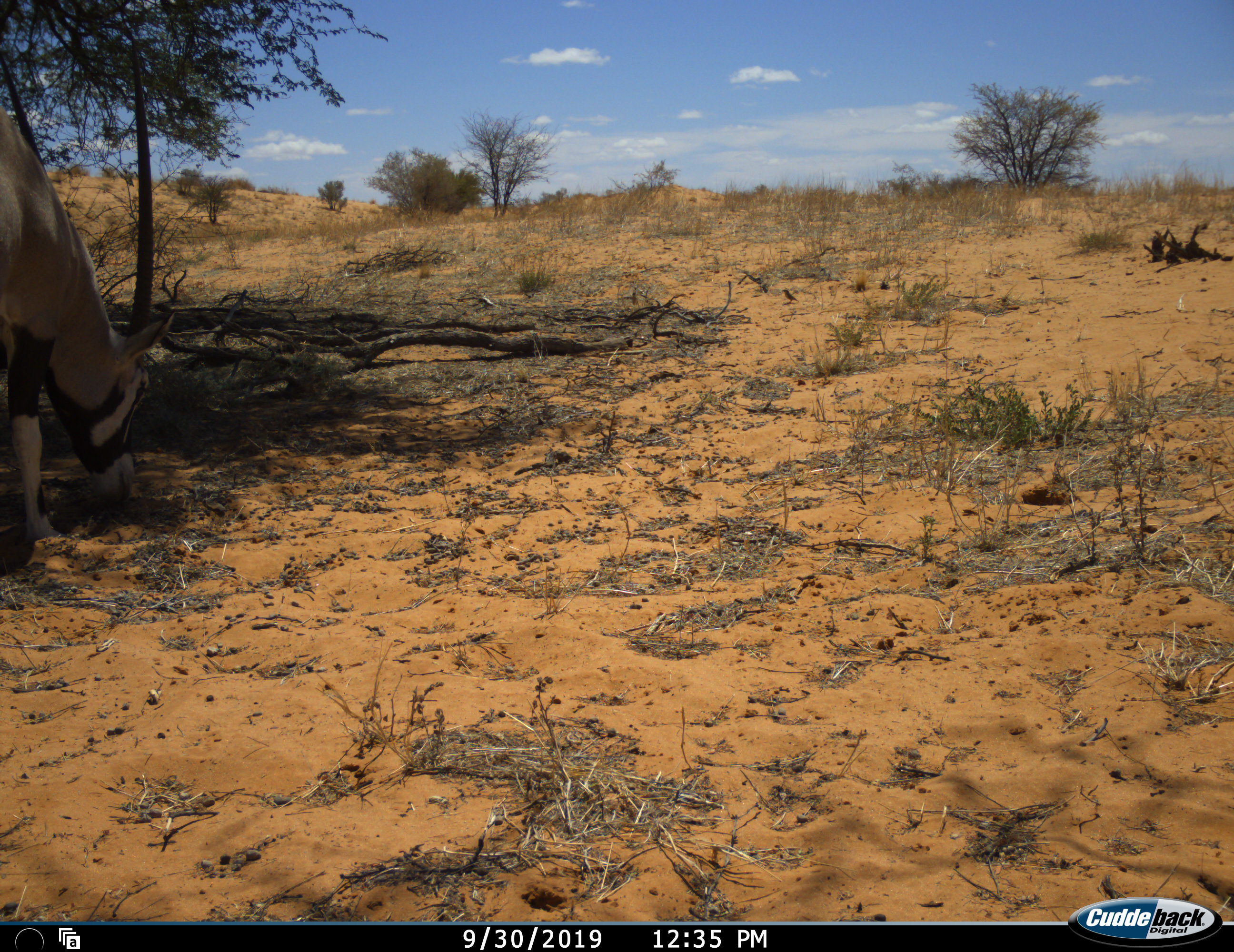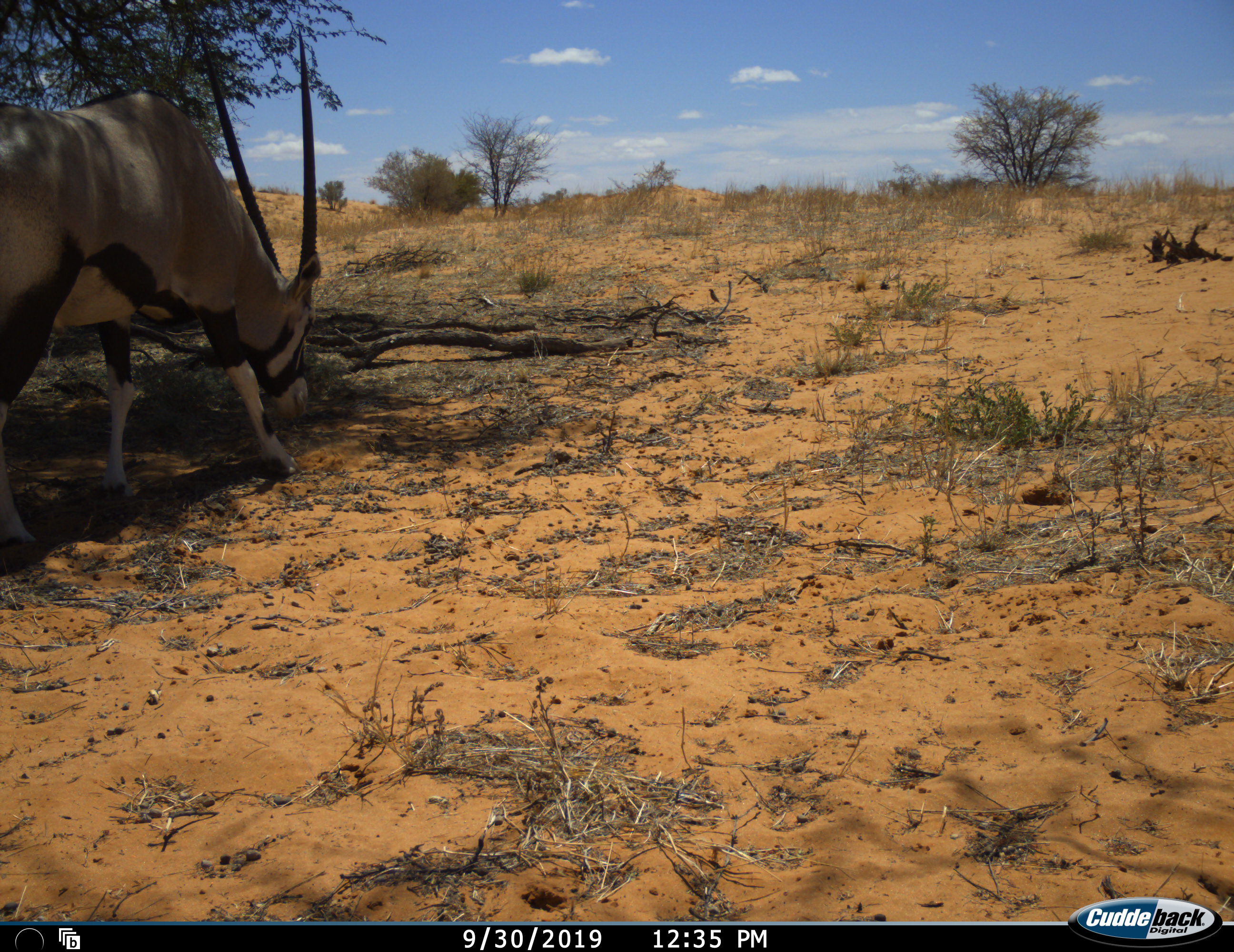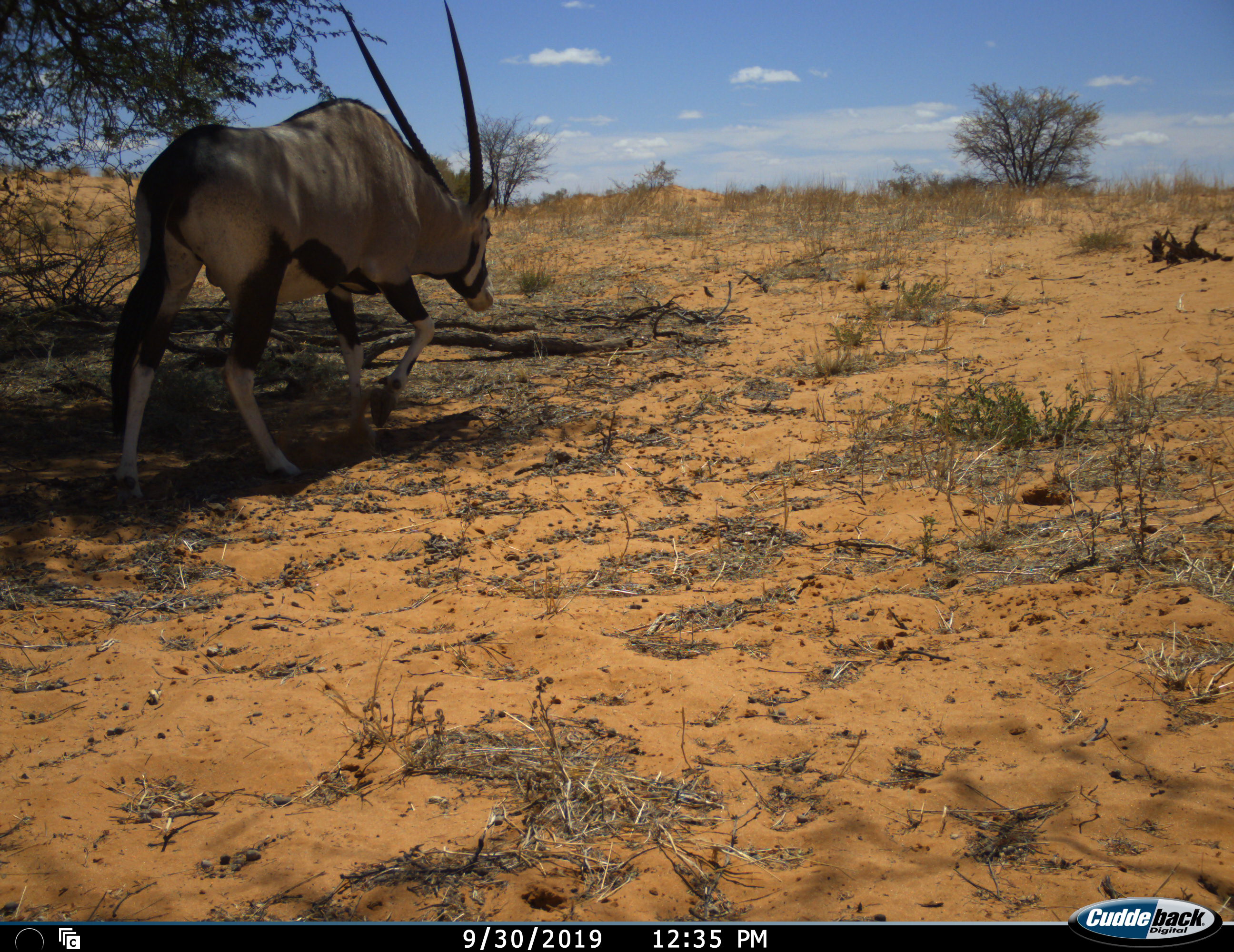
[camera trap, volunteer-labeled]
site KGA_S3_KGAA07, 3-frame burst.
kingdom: Animalia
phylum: Chordata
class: Mammalia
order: Artiodactyla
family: Bovidae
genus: Oryx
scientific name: Oryx gazella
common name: gemsbok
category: oryx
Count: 1.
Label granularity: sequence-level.